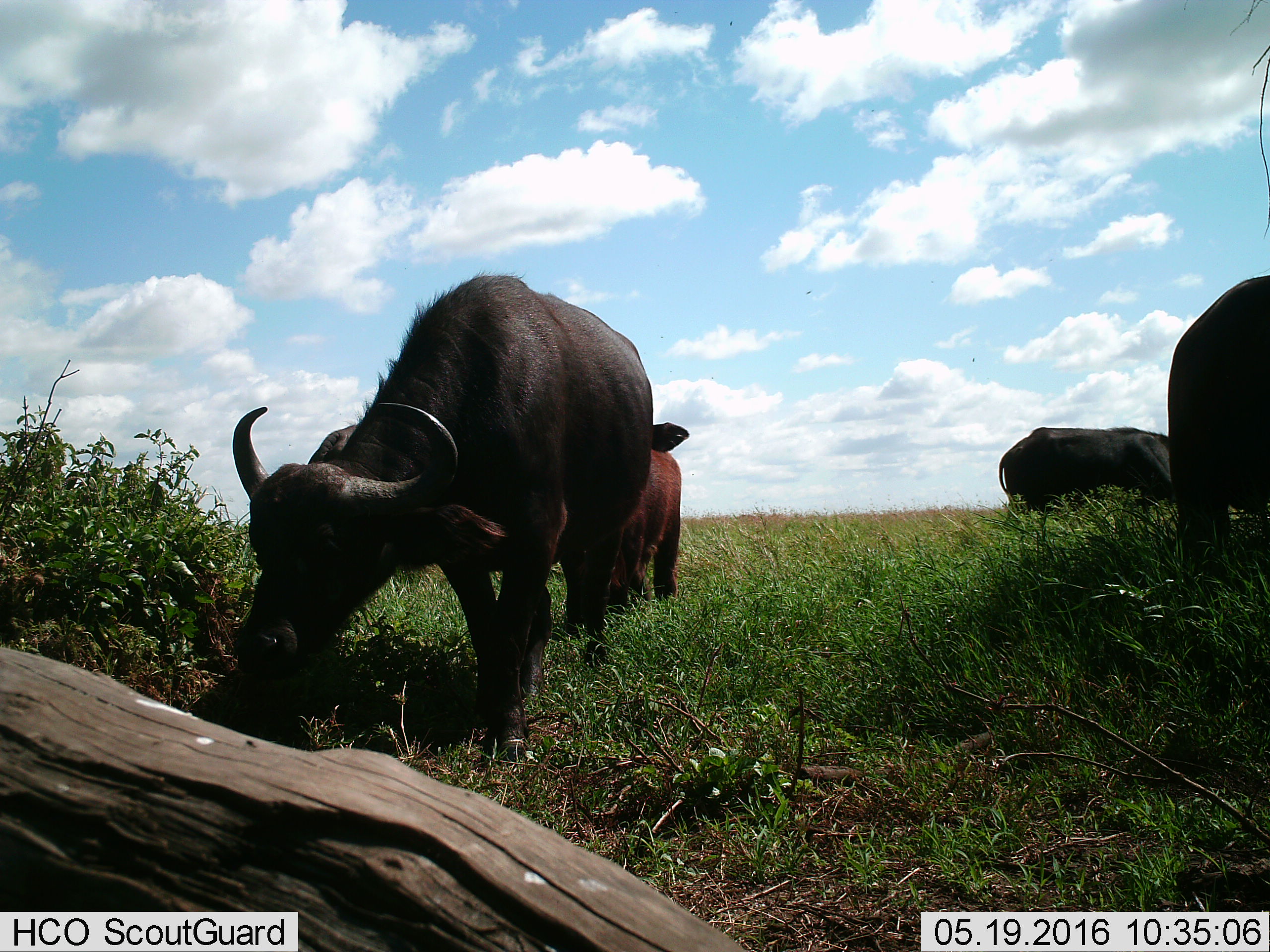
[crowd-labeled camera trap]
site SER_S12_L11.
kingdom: Animalia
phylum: Chordata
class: Mammalia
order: Artiodactyla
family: Bovidae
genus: Syncerus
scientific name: Syncerus caffer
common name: african buffalo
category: buffalo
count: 4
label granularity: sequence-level